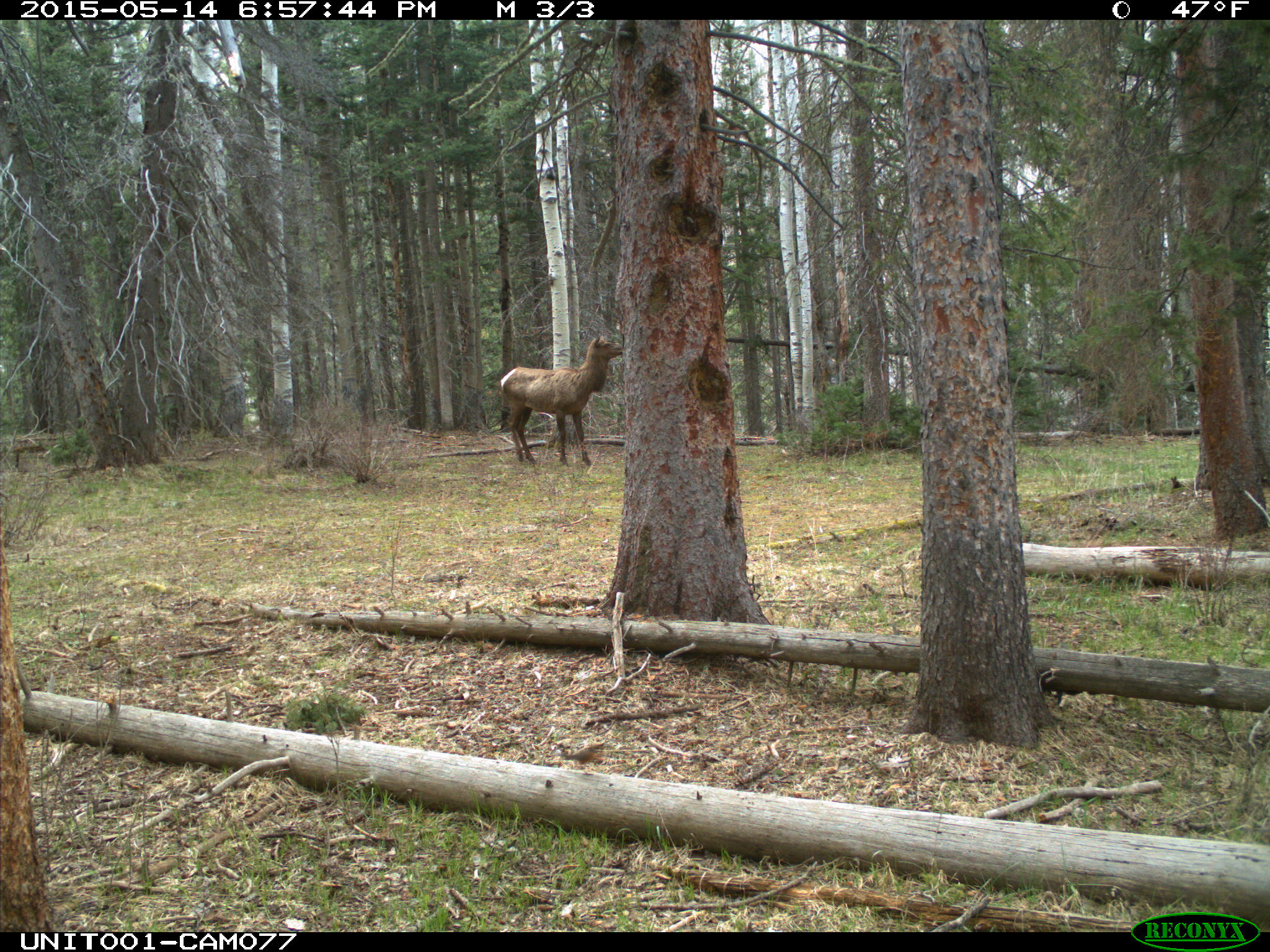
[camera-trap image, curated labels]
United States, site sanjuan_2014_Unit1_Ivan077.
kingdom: Animalia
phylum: Chordata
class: Mammalia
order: Artiodactyla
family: Cervidae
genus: Cervus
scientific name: Cervus elaphus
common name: red deer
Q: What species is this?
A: Cervus elaphus (red deer).